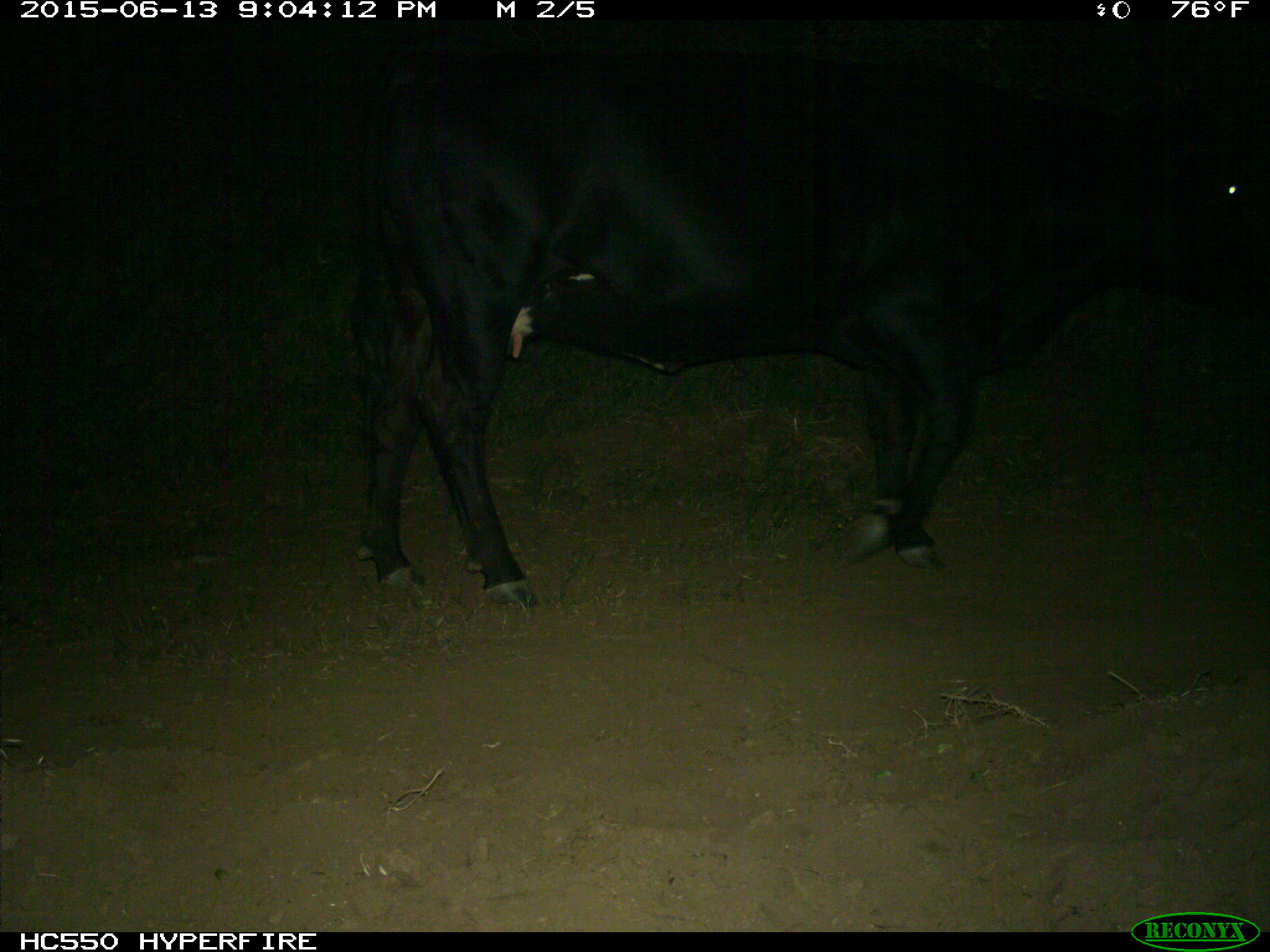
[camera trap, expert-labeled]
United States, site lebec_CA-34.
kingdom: Animalia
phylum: Chordata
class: Mammalia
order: Artiodactyla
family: Bovidae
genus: Bos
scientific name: Bos taurus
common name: domestic cow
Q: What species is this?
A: Bos taurus (domestic cow).